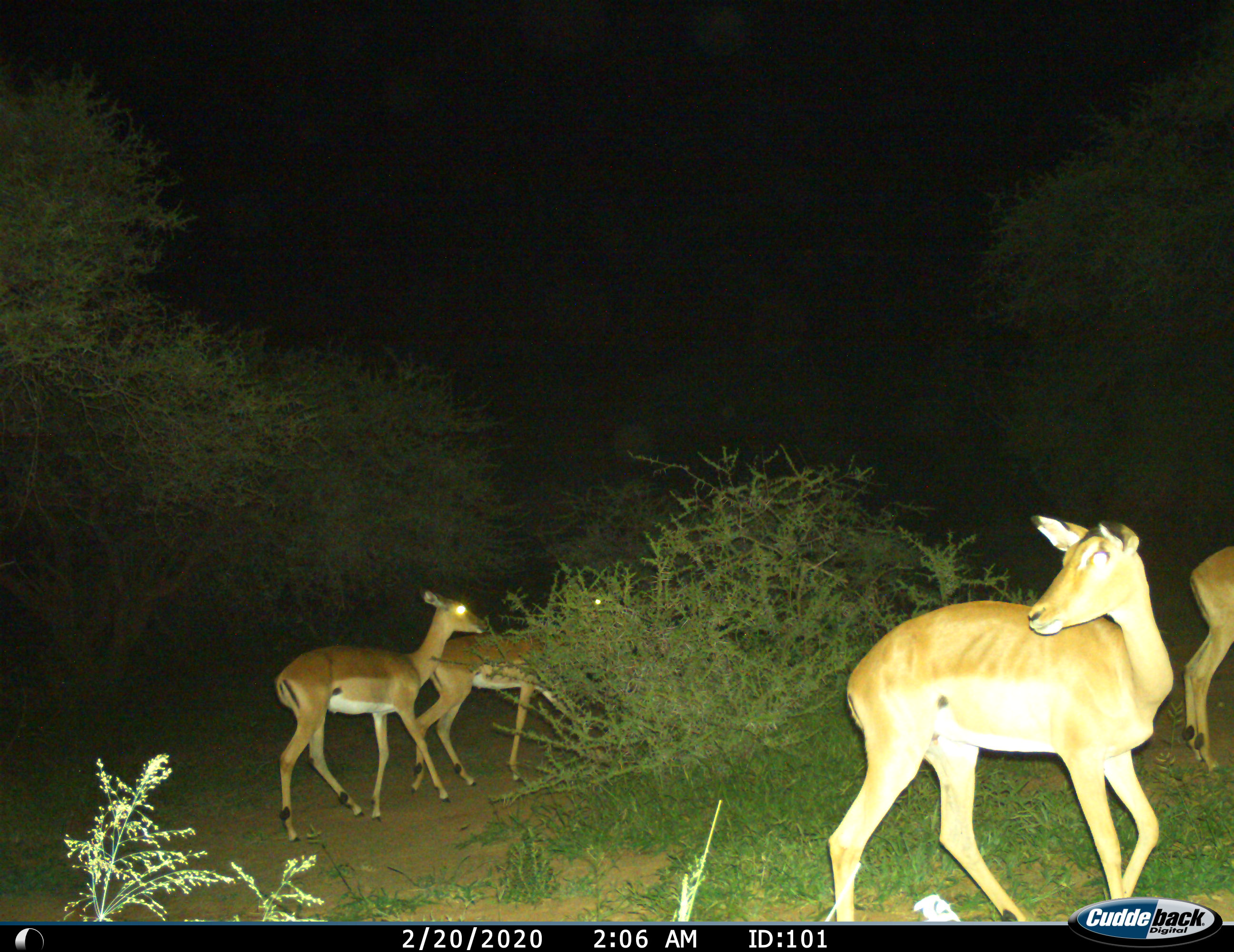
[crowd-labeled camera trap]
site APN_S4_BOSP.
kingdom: Animalia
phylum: Chordata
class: Mammalia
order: Artiodactyla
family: Bovidae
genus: Aepyceros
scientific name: Aepyceros melampus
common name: impala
Impala (Aepyceros melampus), count 4. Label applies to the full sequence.